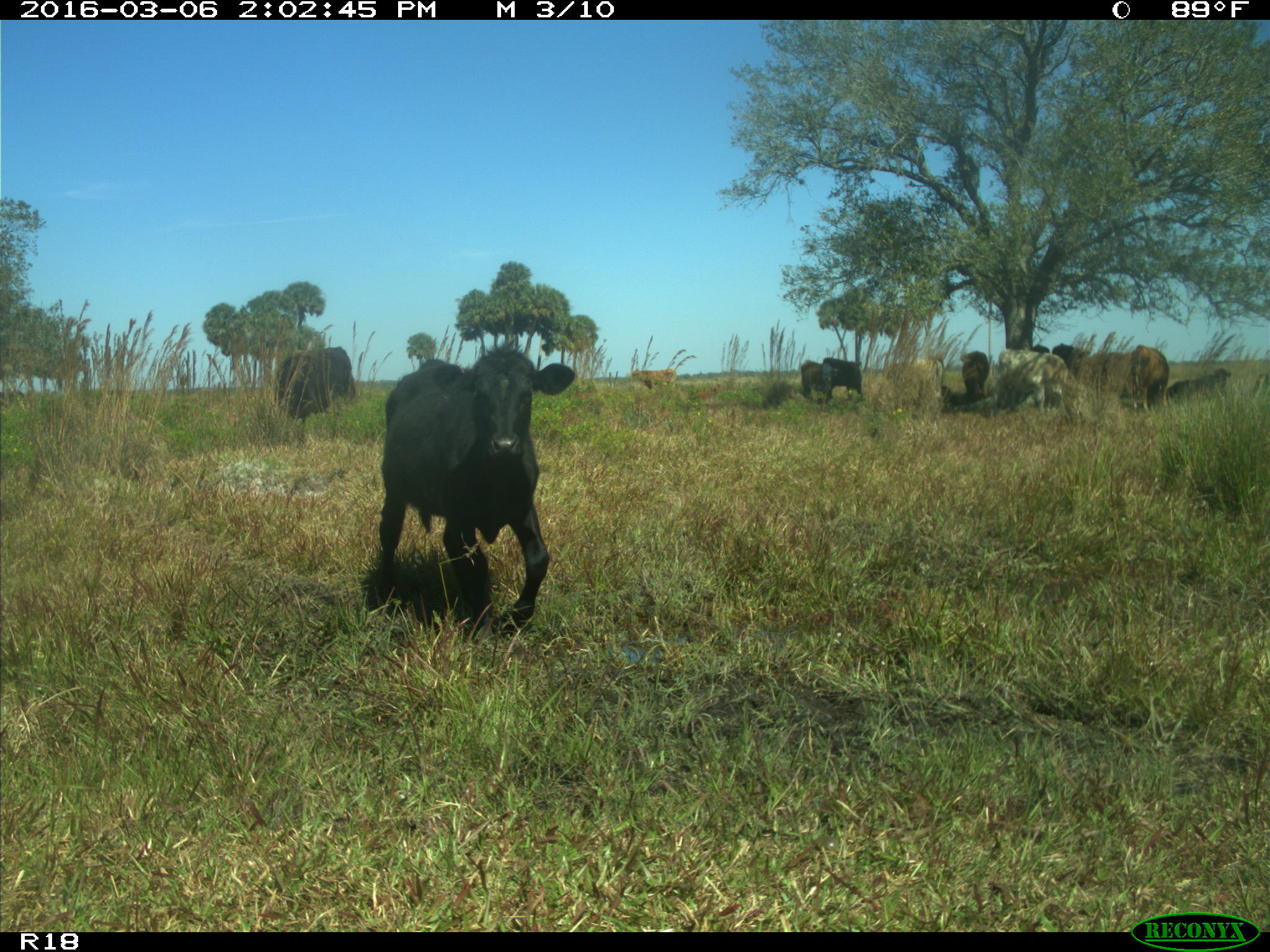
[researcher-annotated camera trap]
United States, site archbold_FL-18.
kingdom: Animalia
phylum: Chordata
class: Mammalia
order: Artiodactyla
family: Bovidae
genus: Bos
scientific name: Bos taurus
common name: domestic cow